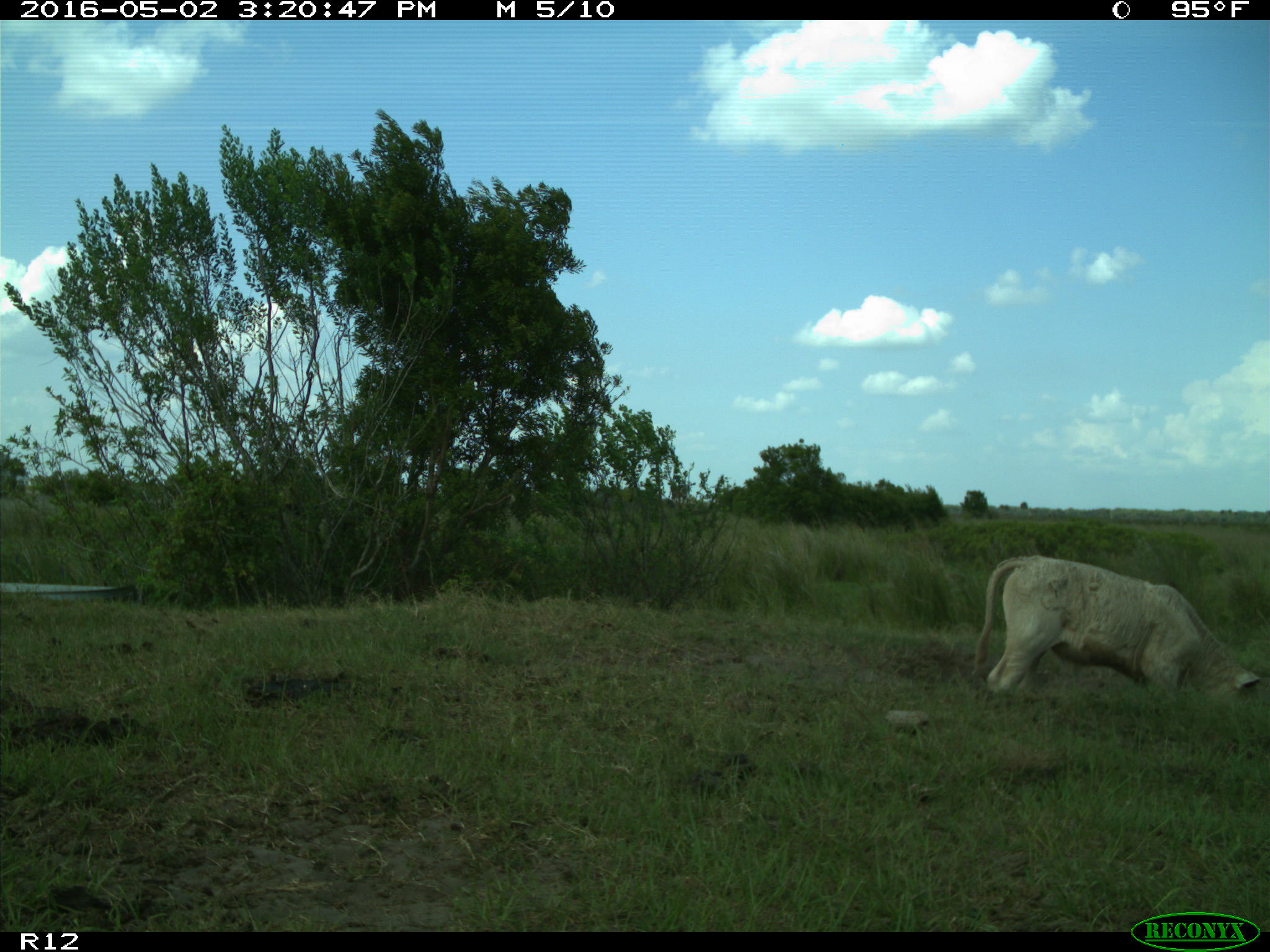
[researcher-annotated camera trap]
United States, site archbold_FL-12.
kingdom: Animalia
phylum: Chordata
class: Mammalia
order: Artiodactyla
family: Bovidae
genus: Bos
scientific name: Bos taurus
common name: domestic cow